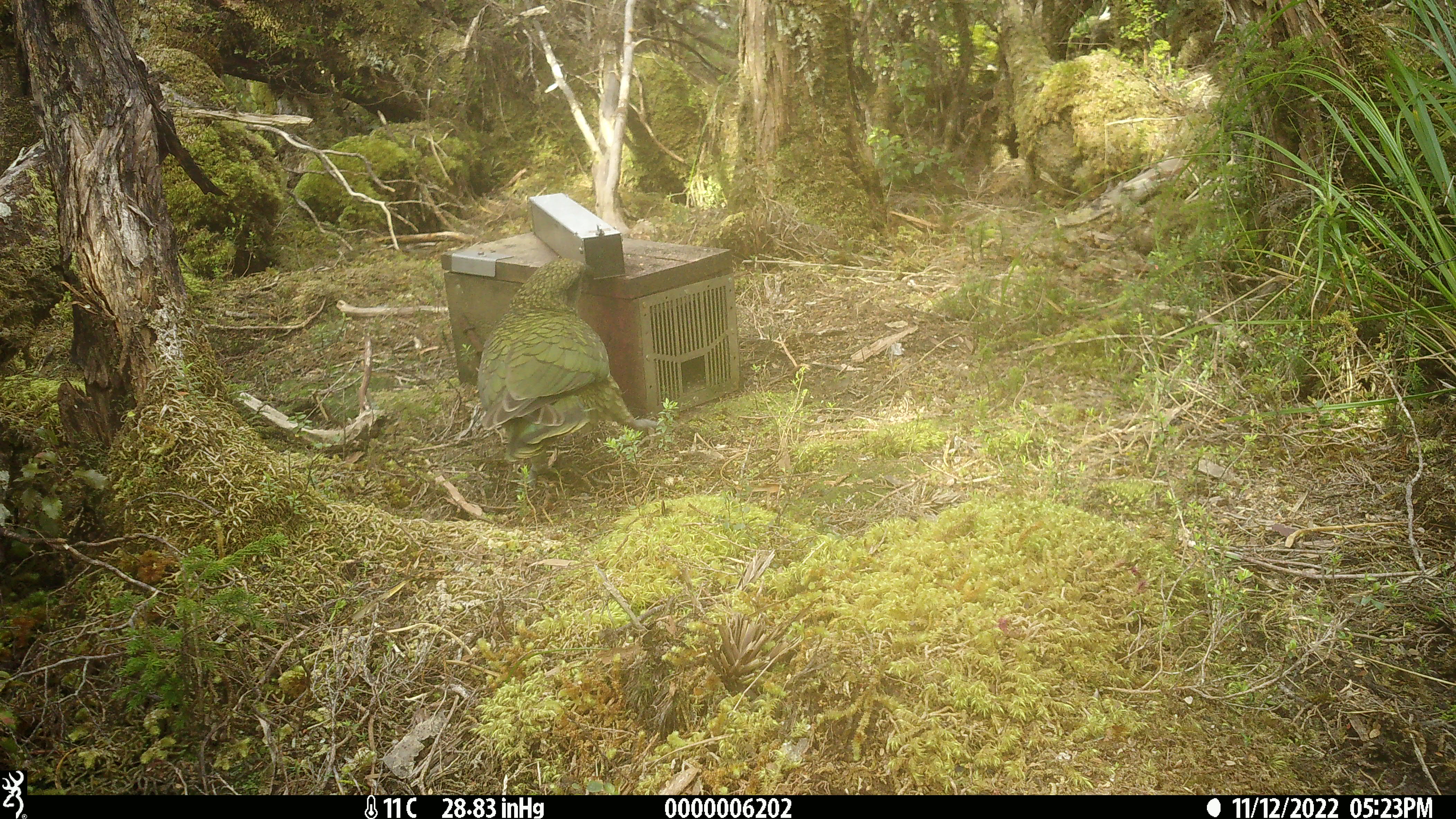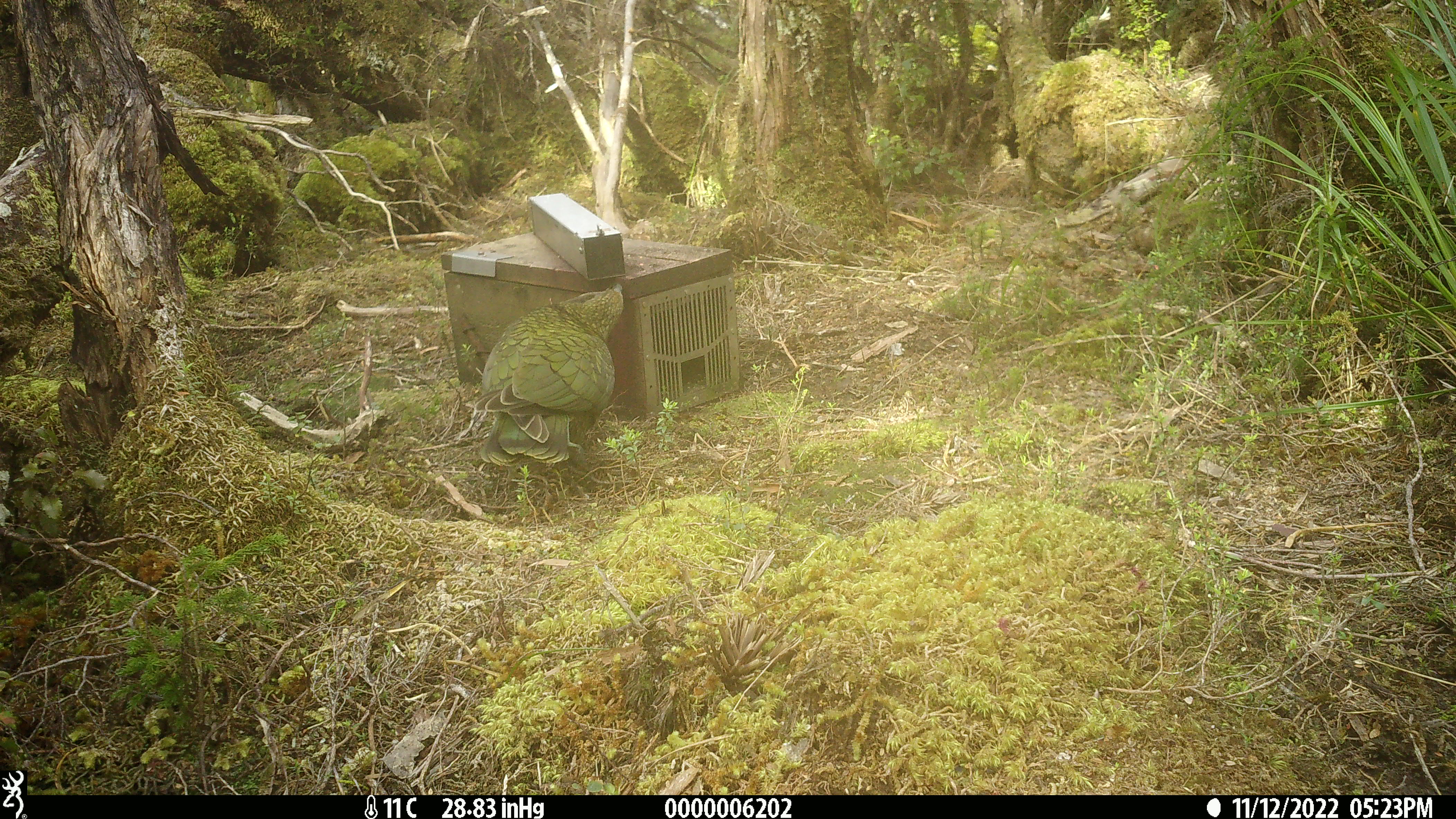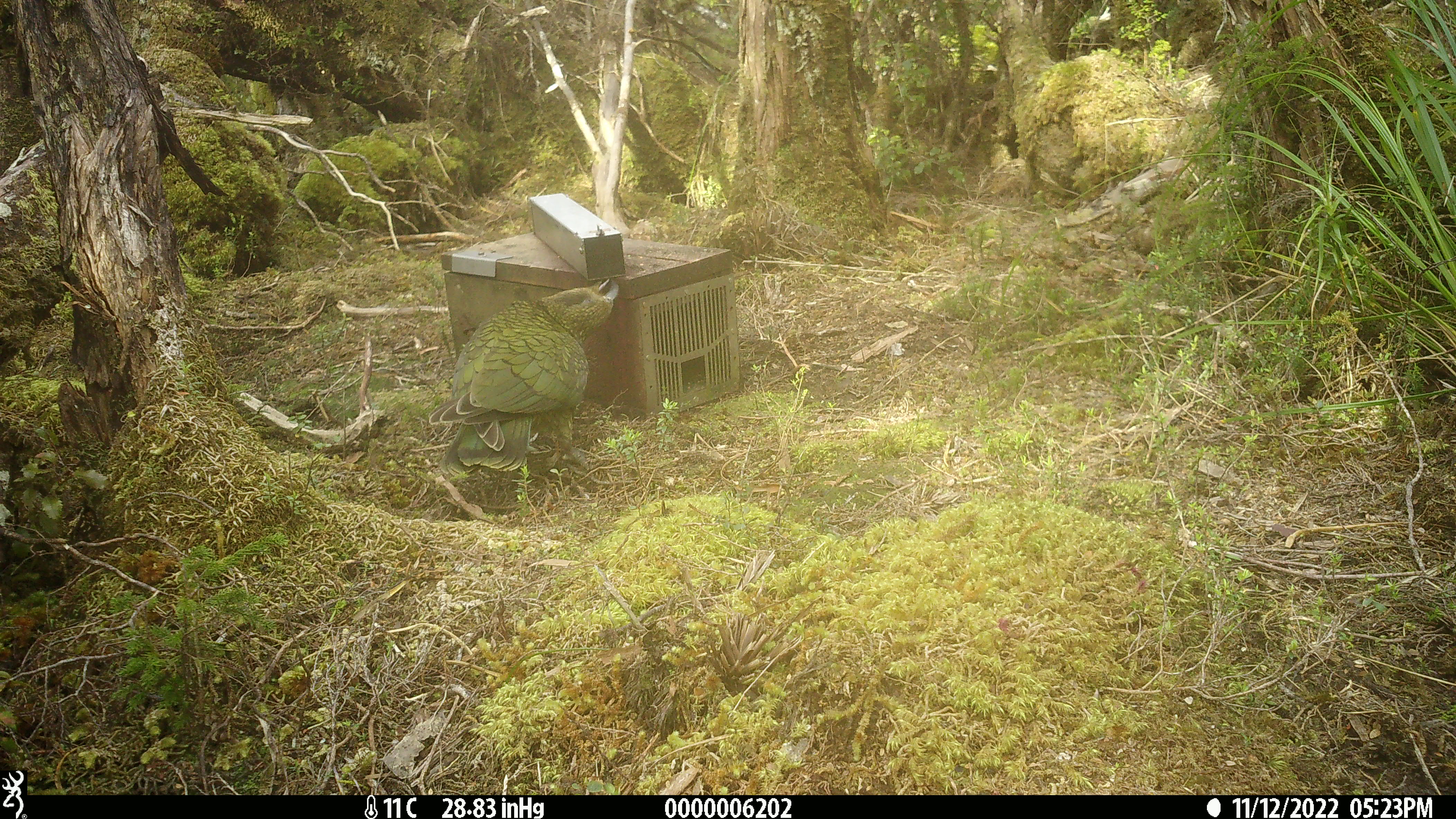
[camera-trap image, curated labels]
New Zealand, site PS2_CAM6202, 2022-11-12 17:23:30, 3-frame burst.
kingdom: Animalia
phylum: Chordata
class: Aves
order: Psittaciformes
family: Strigopidae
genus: Nestor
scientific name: Nestor notabilis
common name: kea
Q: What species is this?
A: Kea (Nestor notabilis).